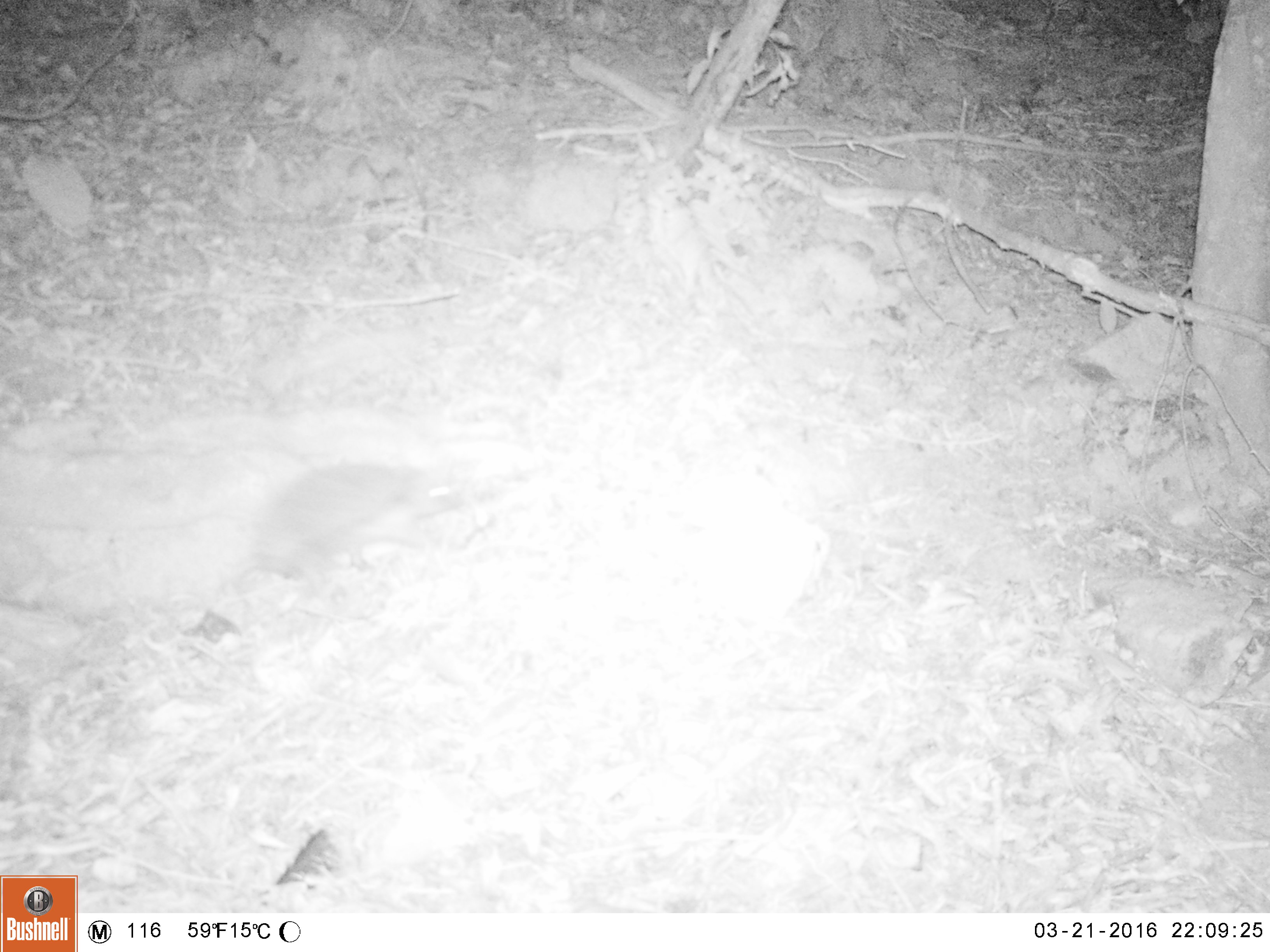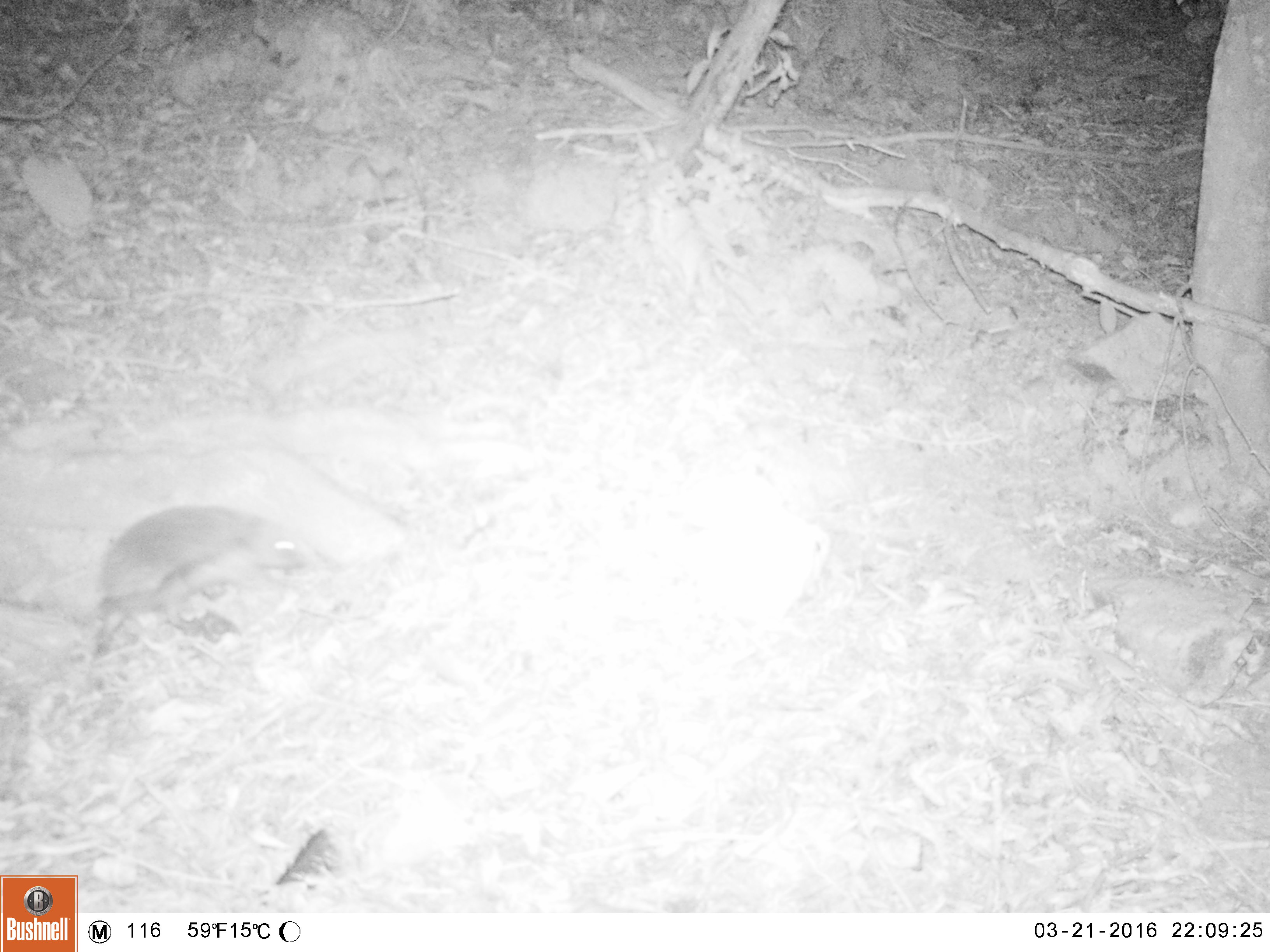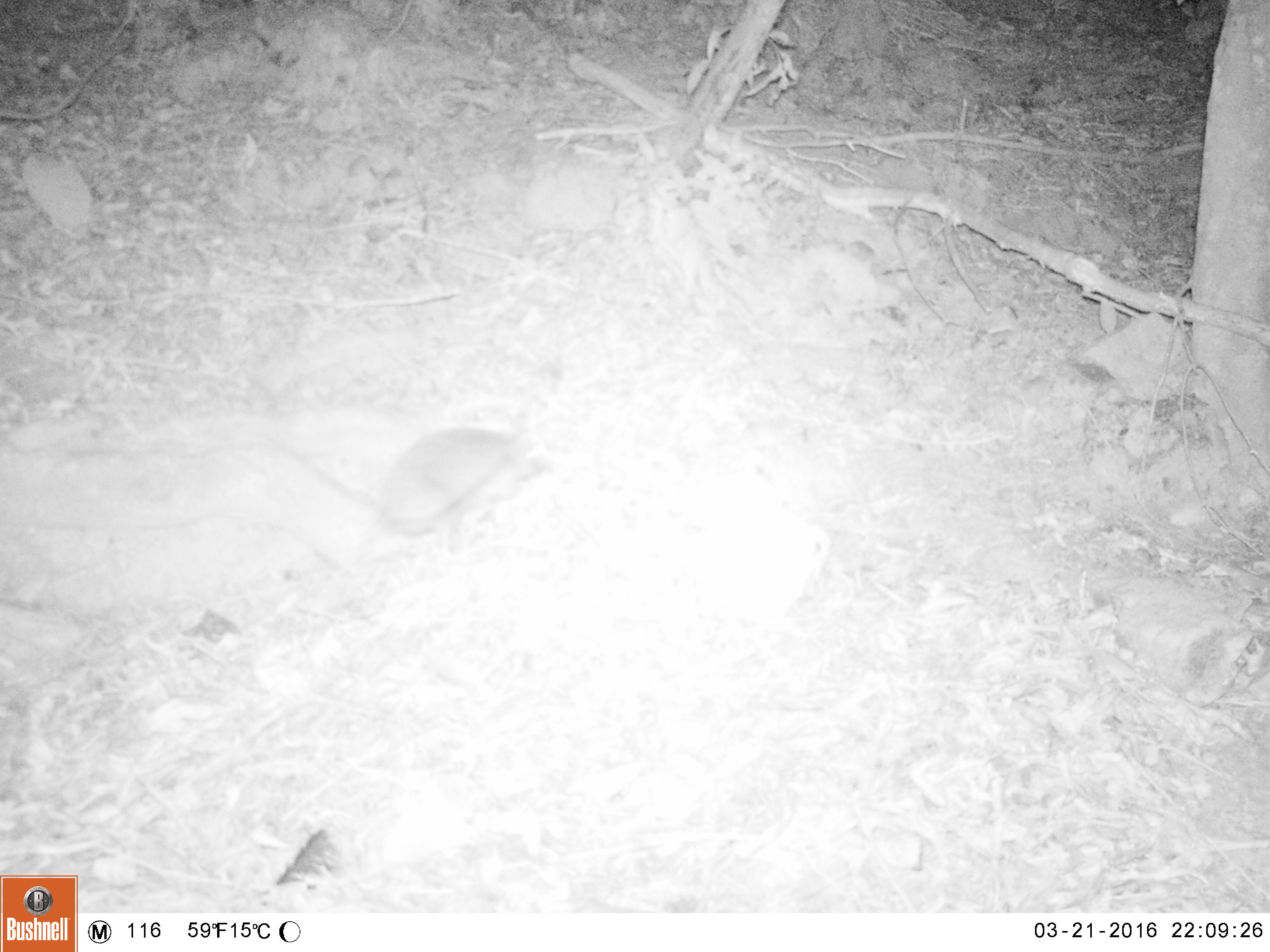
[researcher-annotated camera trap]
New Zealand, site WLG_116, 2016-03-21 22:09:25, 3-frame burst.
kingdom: Animalia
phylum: Chordata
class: Mammalia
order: Eulipotyphla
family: Erinaceidae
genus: Erinaceus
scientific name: Erinaceus europaeus europaeus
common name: european hedgehog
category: hedgehog